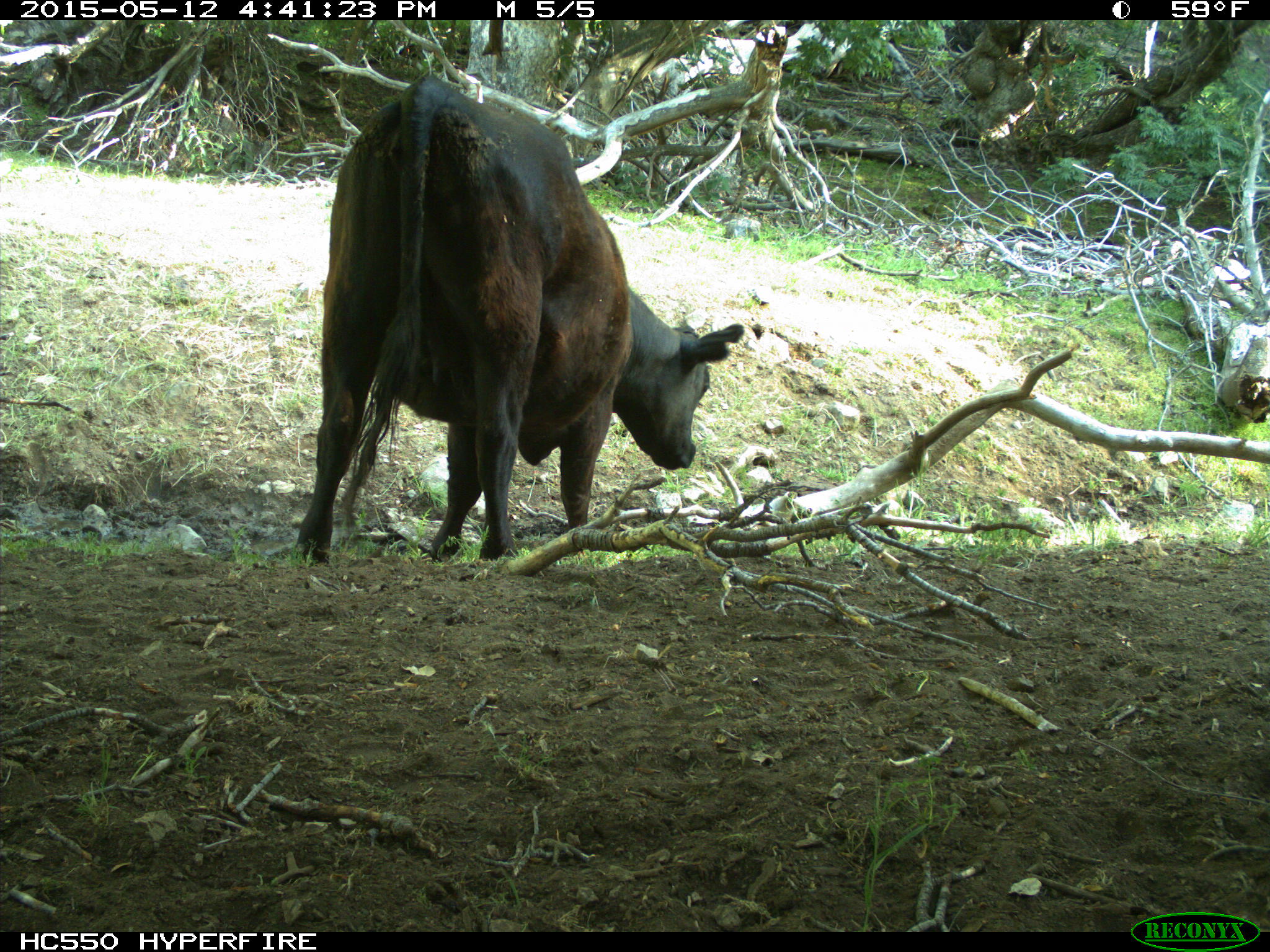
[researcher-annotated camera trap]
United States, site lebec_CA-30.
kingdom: Animalia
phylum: Chordata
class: Mammalia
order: Artiodactyla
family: Bovidae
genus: Bos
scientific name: Bos taurus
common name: domestic cow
Bos taurus (domestic cow).